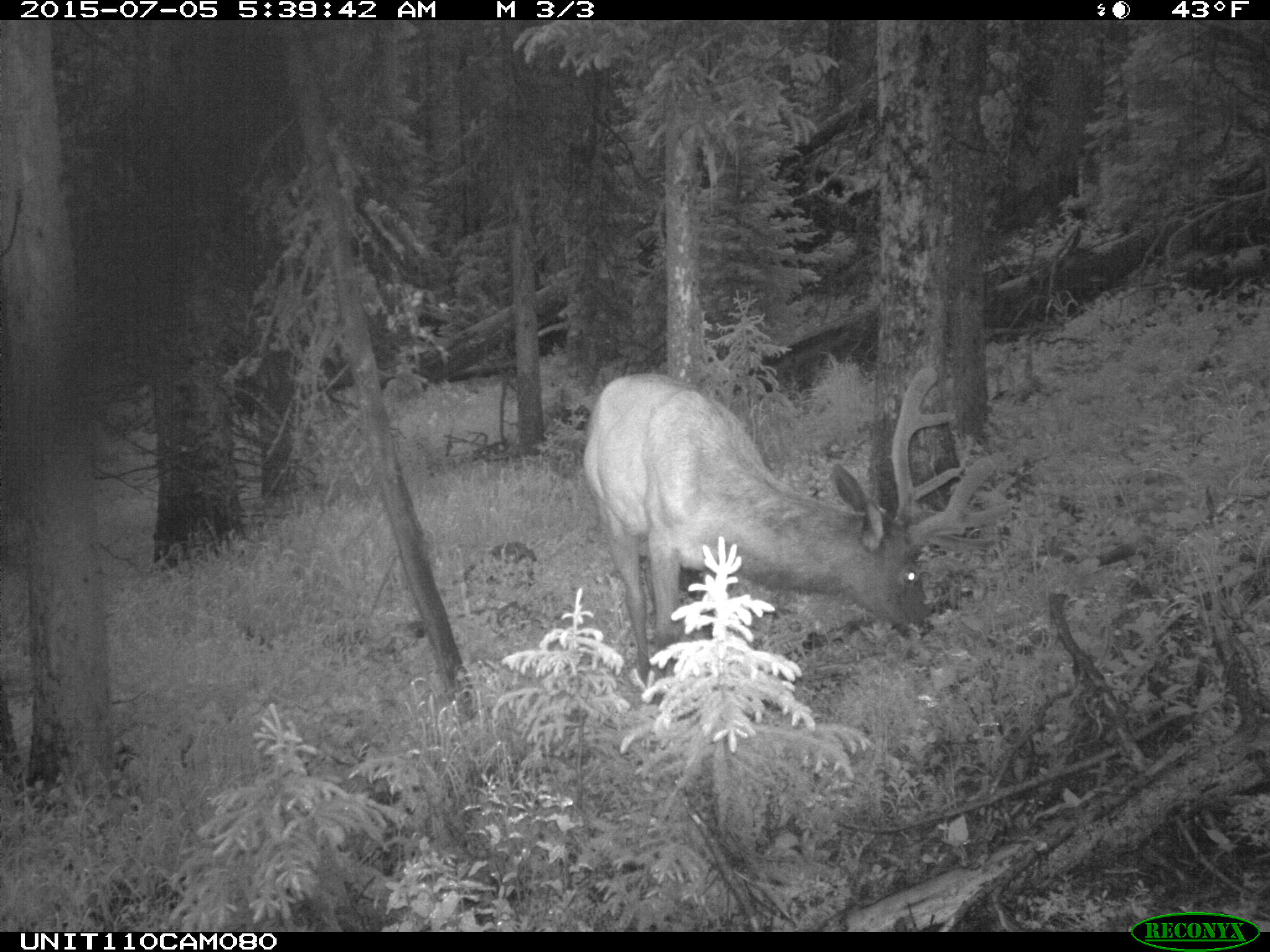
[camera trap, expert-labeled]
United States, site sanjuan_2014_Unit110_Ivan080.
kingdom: Animalia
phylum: Chordata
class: Mammalia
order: Artiodactyla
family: Cervidae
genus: Cervus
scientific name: Cervus elaphus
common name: red deer